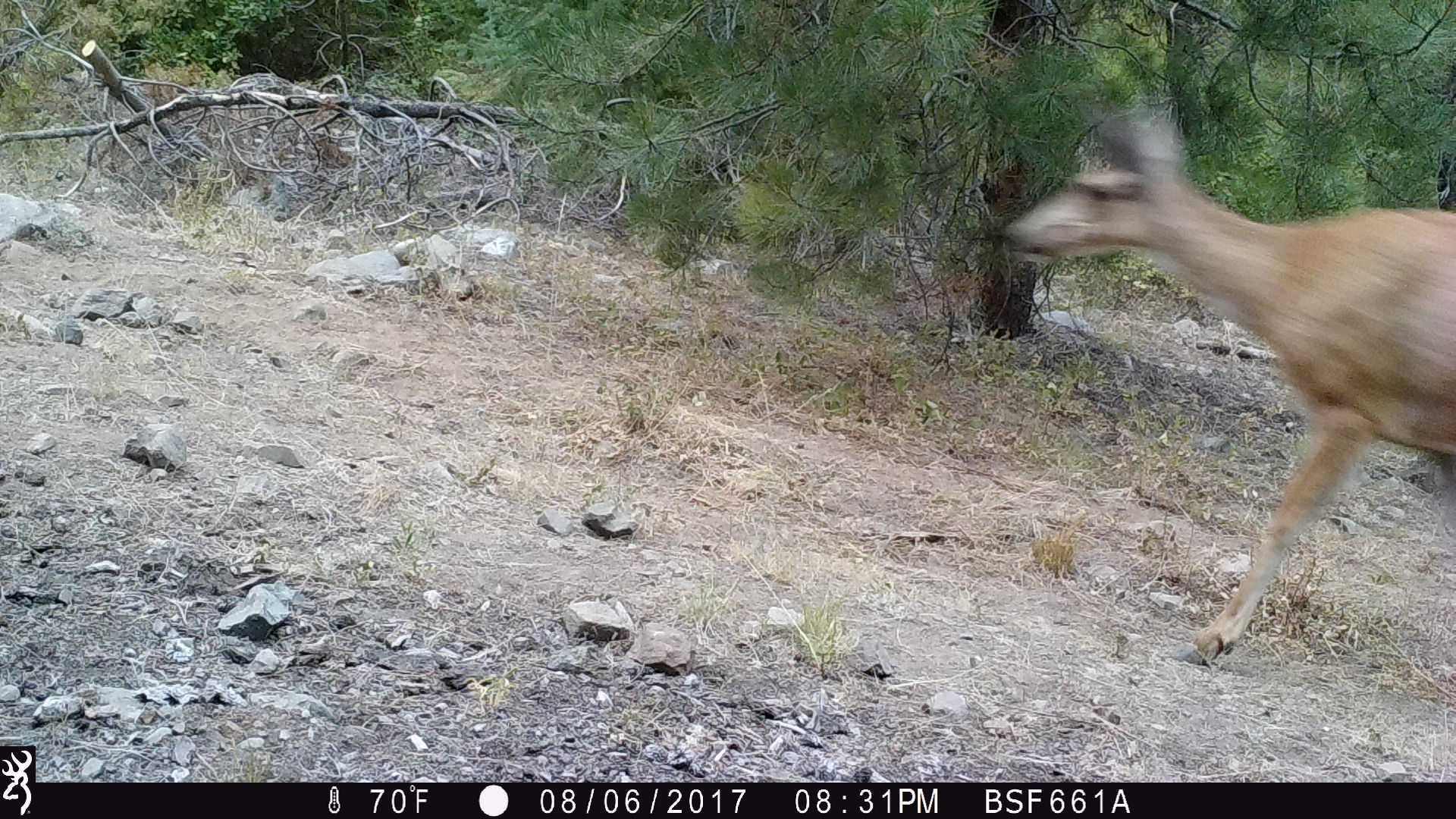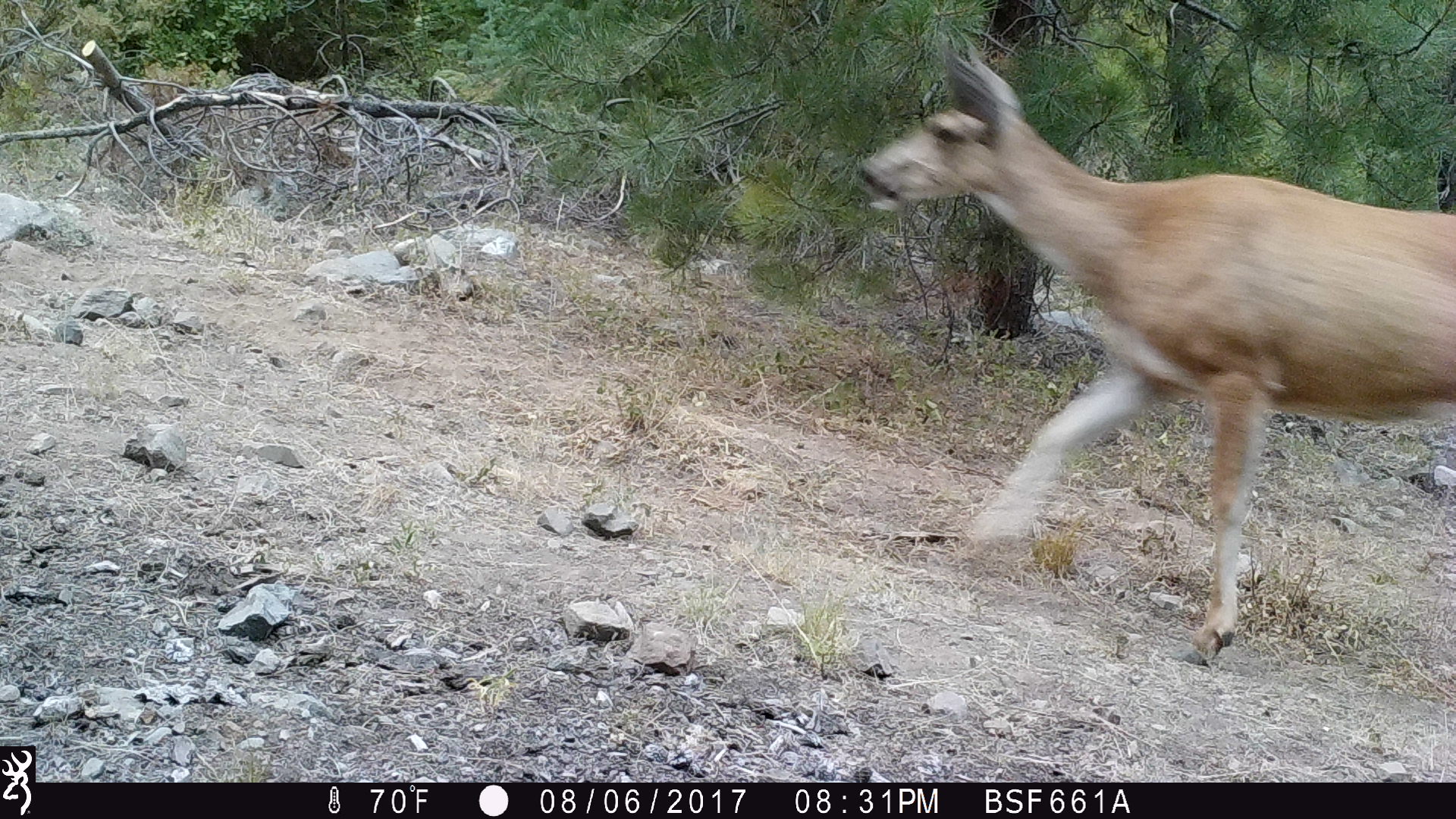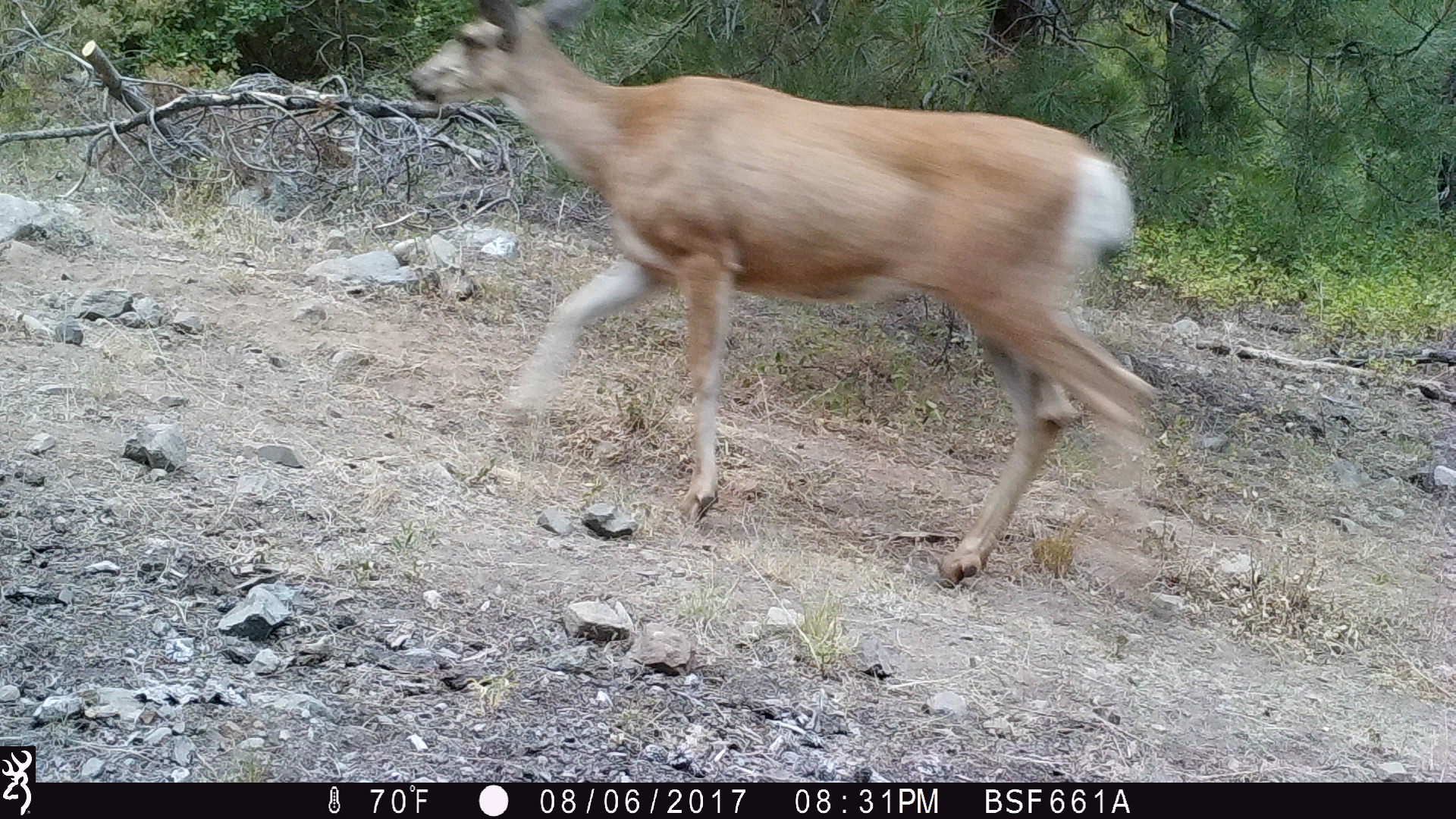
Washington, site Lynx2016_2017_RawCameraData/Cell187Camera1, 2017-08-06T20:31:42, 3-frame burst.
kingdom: Animalia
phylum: Chordata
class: Mammalia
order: Artiodactyla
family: Cervidae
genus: Odocoileus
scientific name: Odocoileus hemionus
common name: mule deer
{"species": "Odocoileus hemionus (mule deer)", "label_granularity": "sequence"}